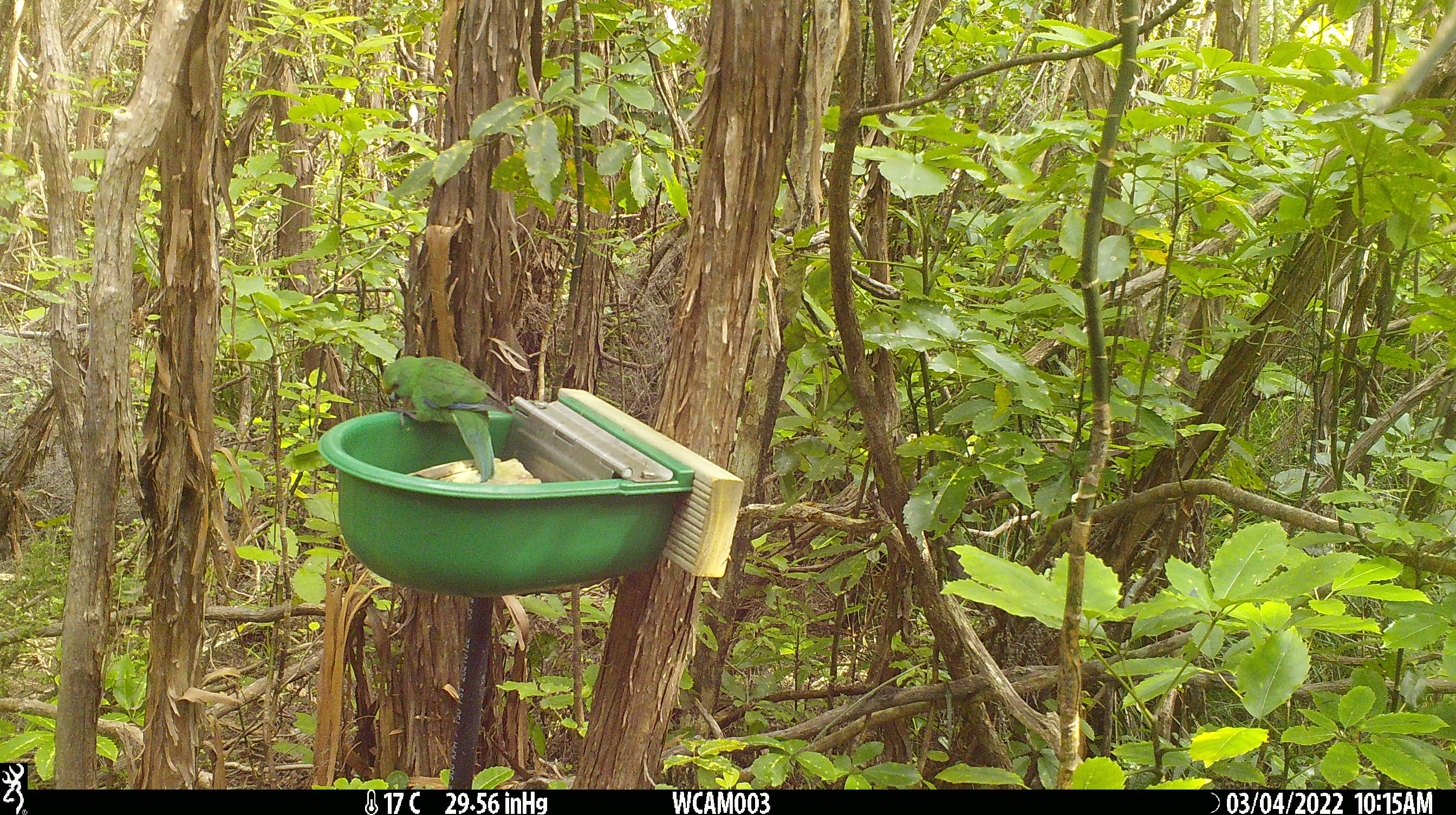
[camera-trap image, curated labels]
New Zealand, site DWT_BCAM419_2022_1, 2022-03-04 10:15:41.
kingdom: Animalia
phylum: Chordata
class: Aves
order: Psittaciformes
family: Psittaculidae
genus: Cyanoramphus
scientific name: Cyanoramphus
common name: parakeet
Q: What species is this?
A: Parakeet (Cyanoramphus).